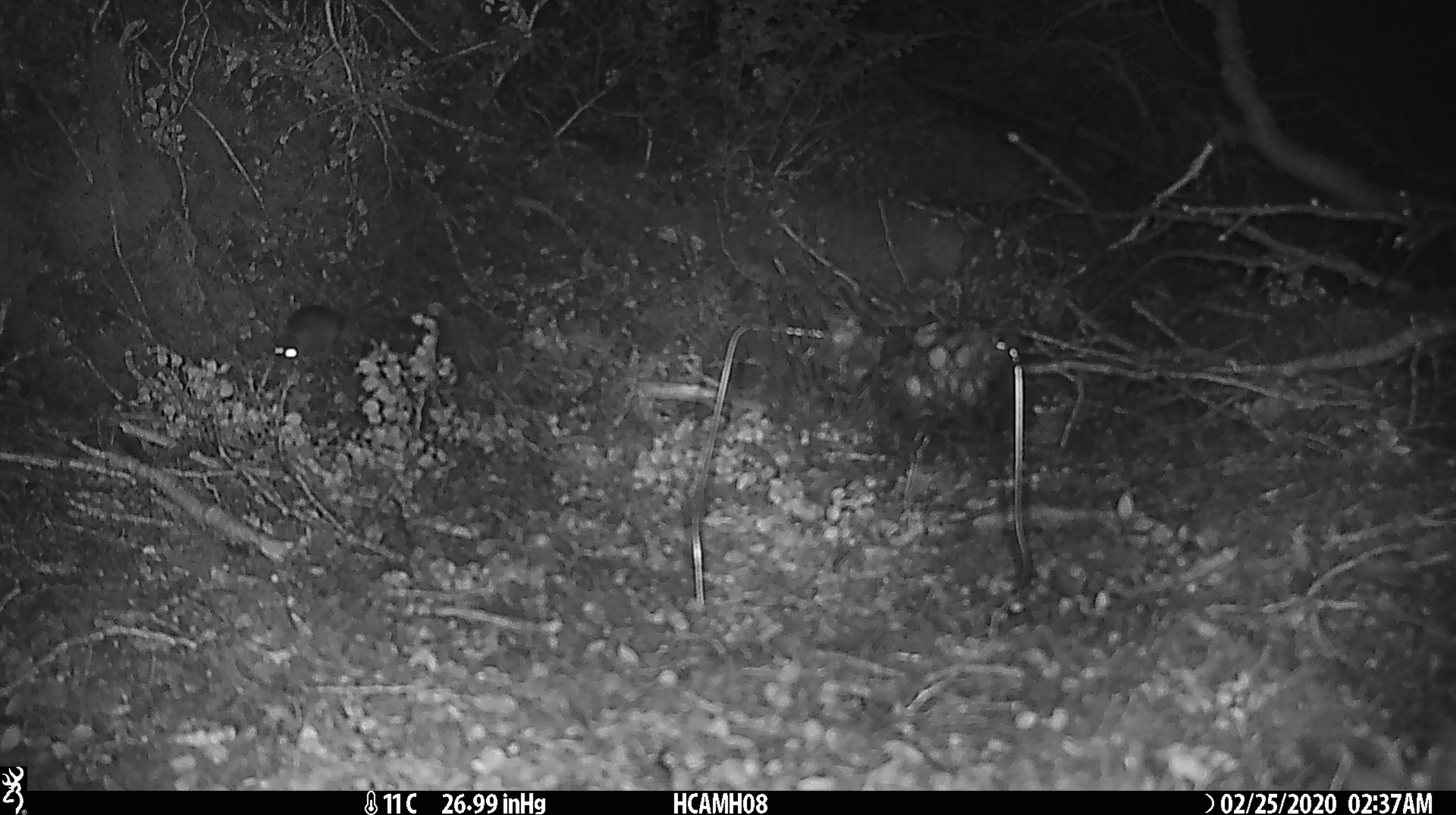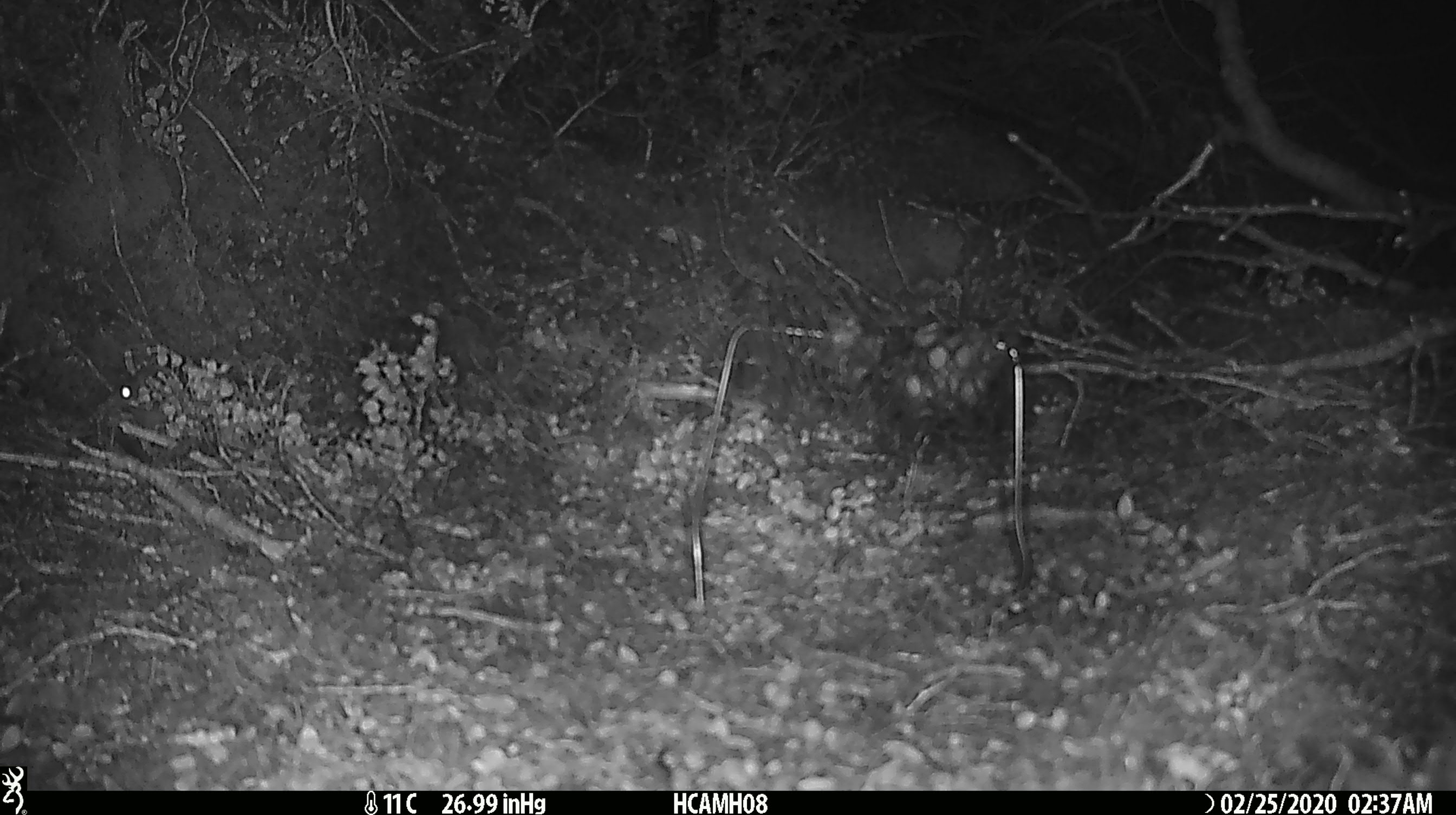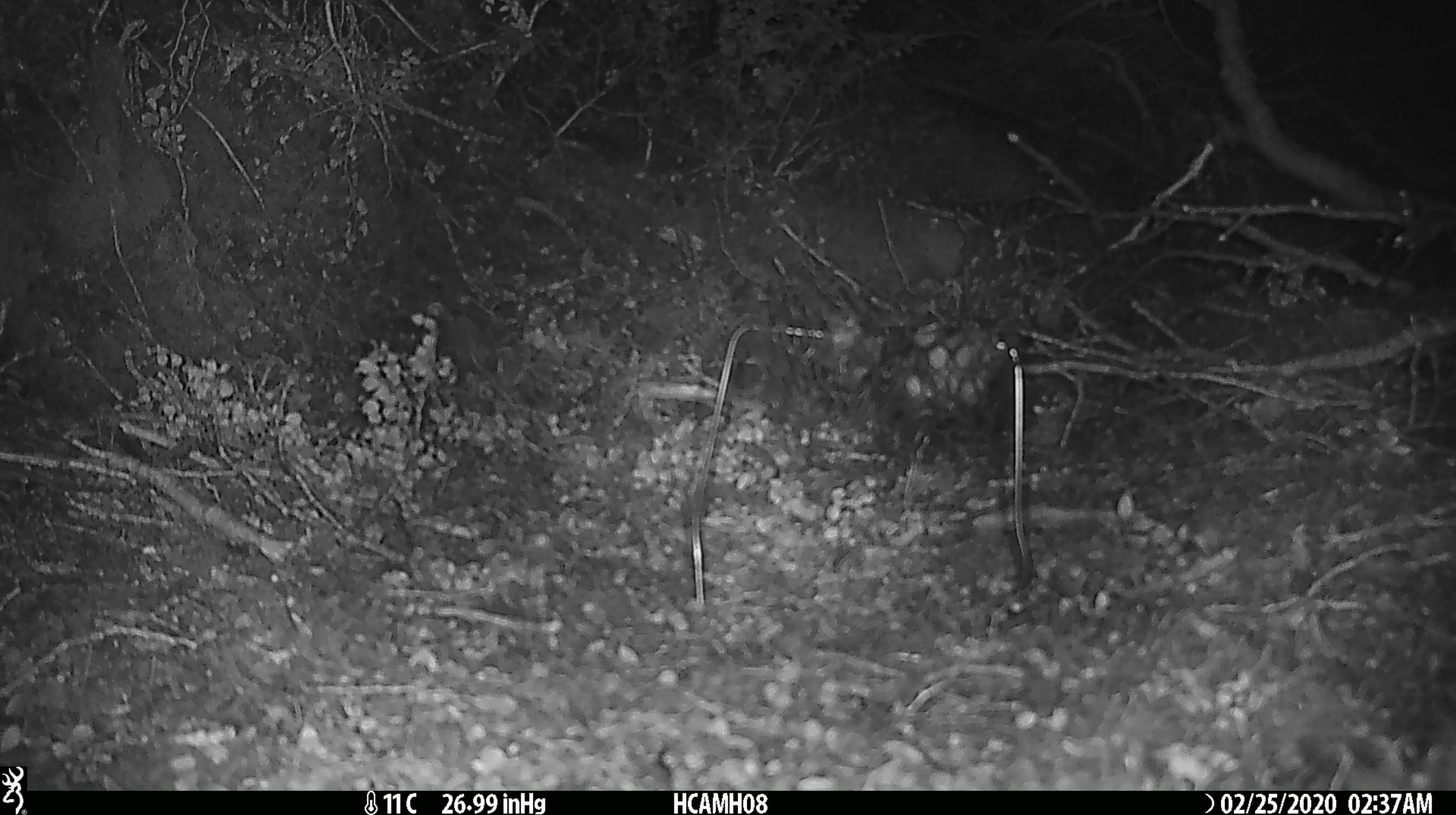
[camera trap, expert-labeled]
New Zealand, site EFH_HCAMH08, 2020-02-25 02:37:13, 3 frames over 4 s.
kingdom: Animalia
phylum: Chordata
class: Mammalia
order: Rodentia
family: Muridae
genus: Mus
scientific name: Mus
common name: mouse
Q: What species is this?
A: Mouse (Mus).